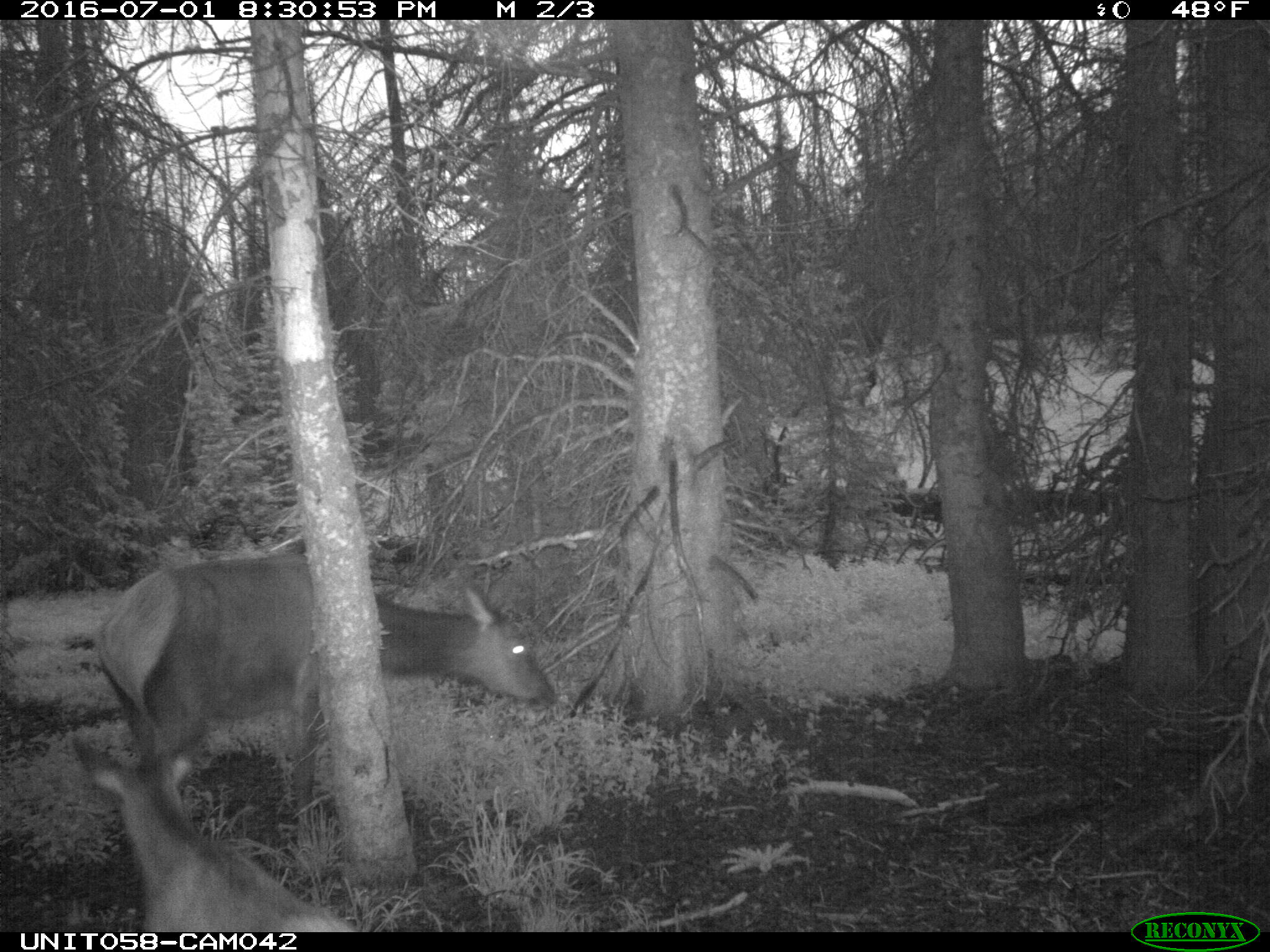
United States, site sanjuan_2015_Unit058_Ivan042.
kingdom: Animalia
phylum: Chordata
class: Mammalia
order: Artiodactyla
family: Cervidae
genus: Cervus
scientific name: Cervus elaphus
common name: red deer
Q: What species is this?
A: Cervus elaphus (red deer).